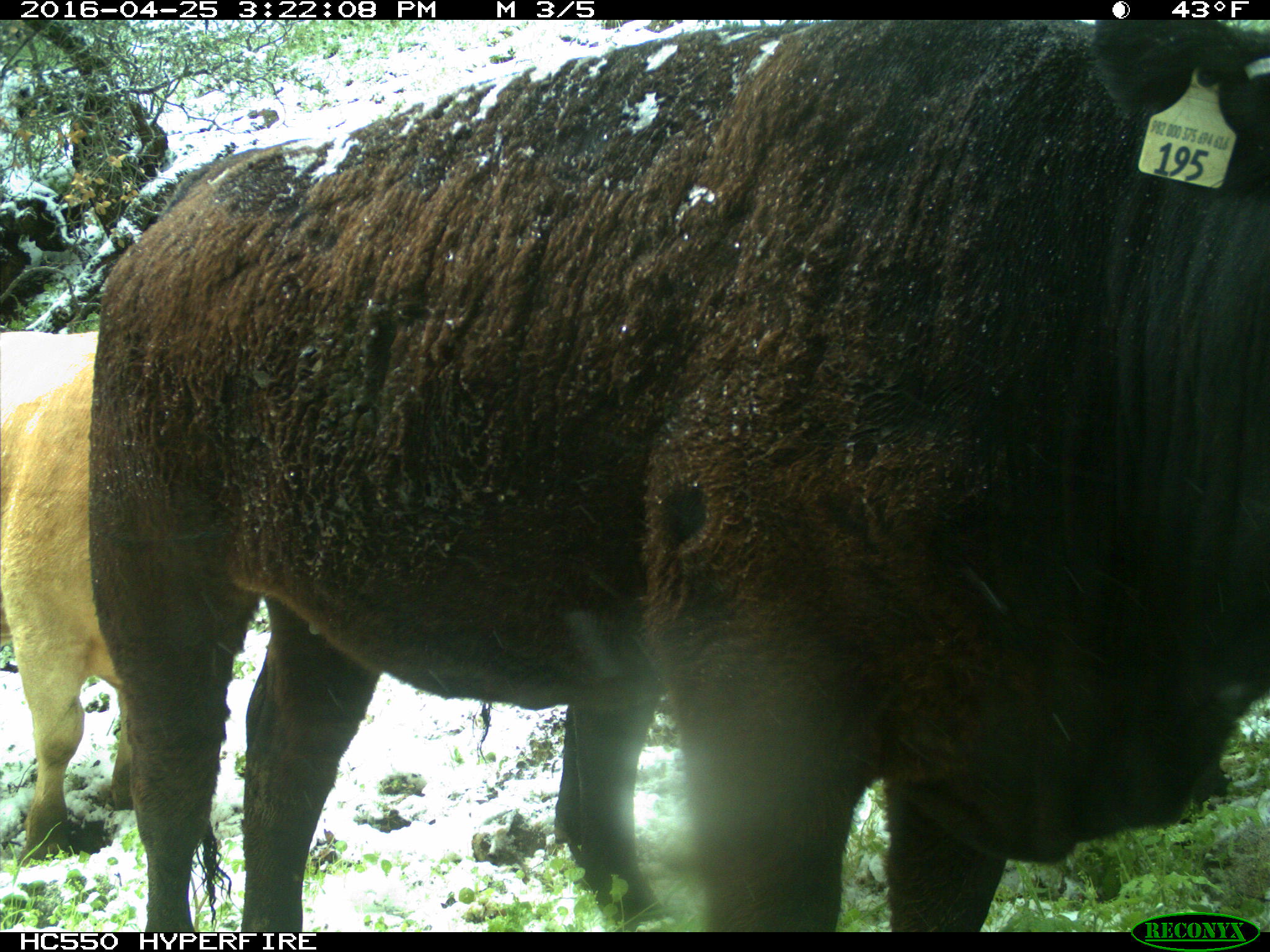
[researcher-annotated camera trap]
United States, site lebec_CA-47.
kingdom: Animalia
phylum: Chordata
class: Mammalia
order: Artiodactyla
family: Bovidae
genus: Bos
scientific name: Bos taurus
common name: domestic cow